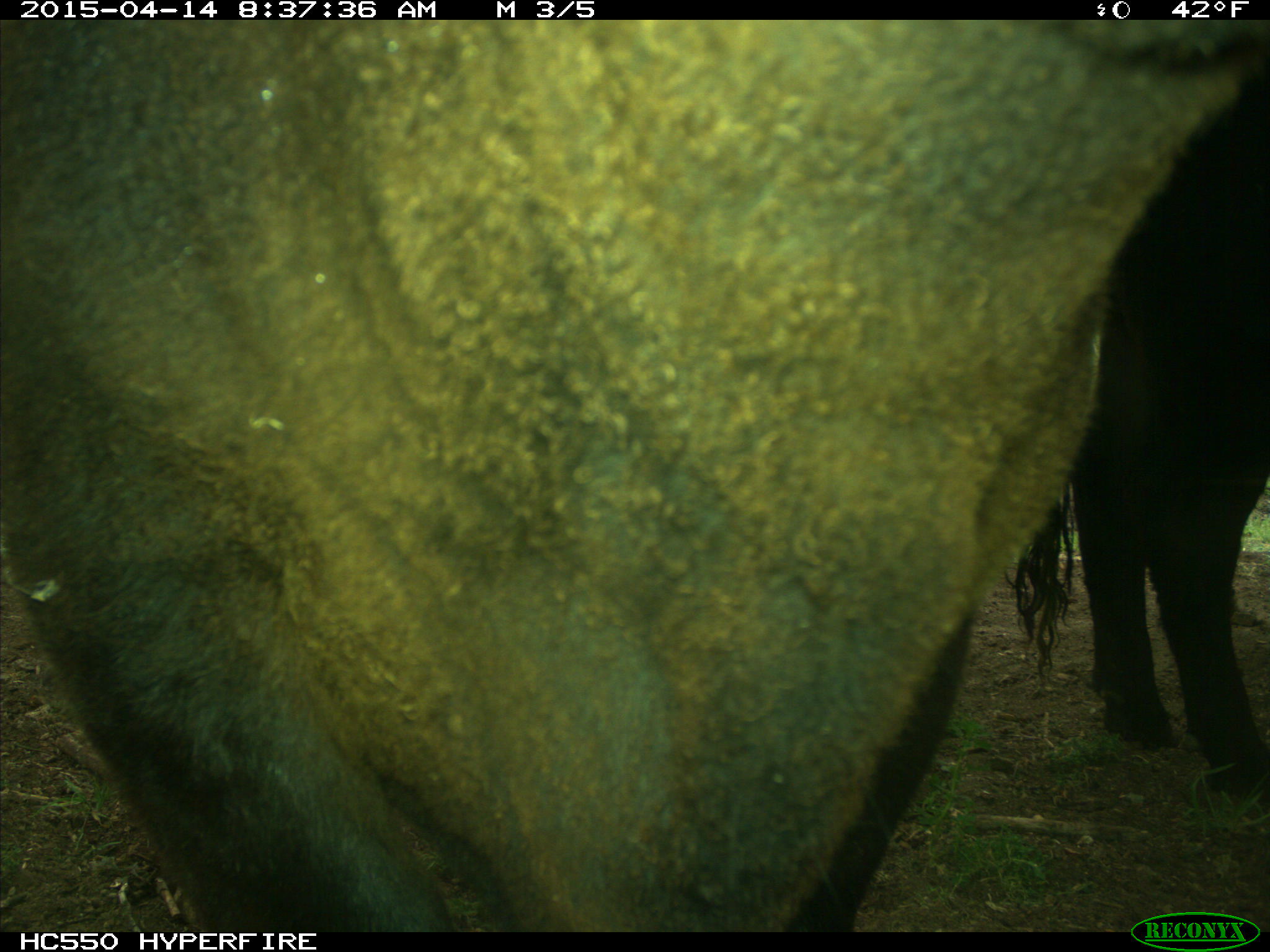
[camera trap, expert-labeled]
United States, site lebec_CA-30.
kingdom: Animalia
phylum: Chordata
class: Mammalia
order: Artiodactyla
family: Bovidae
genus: Bos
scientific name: Bos taurus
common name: domestic cow